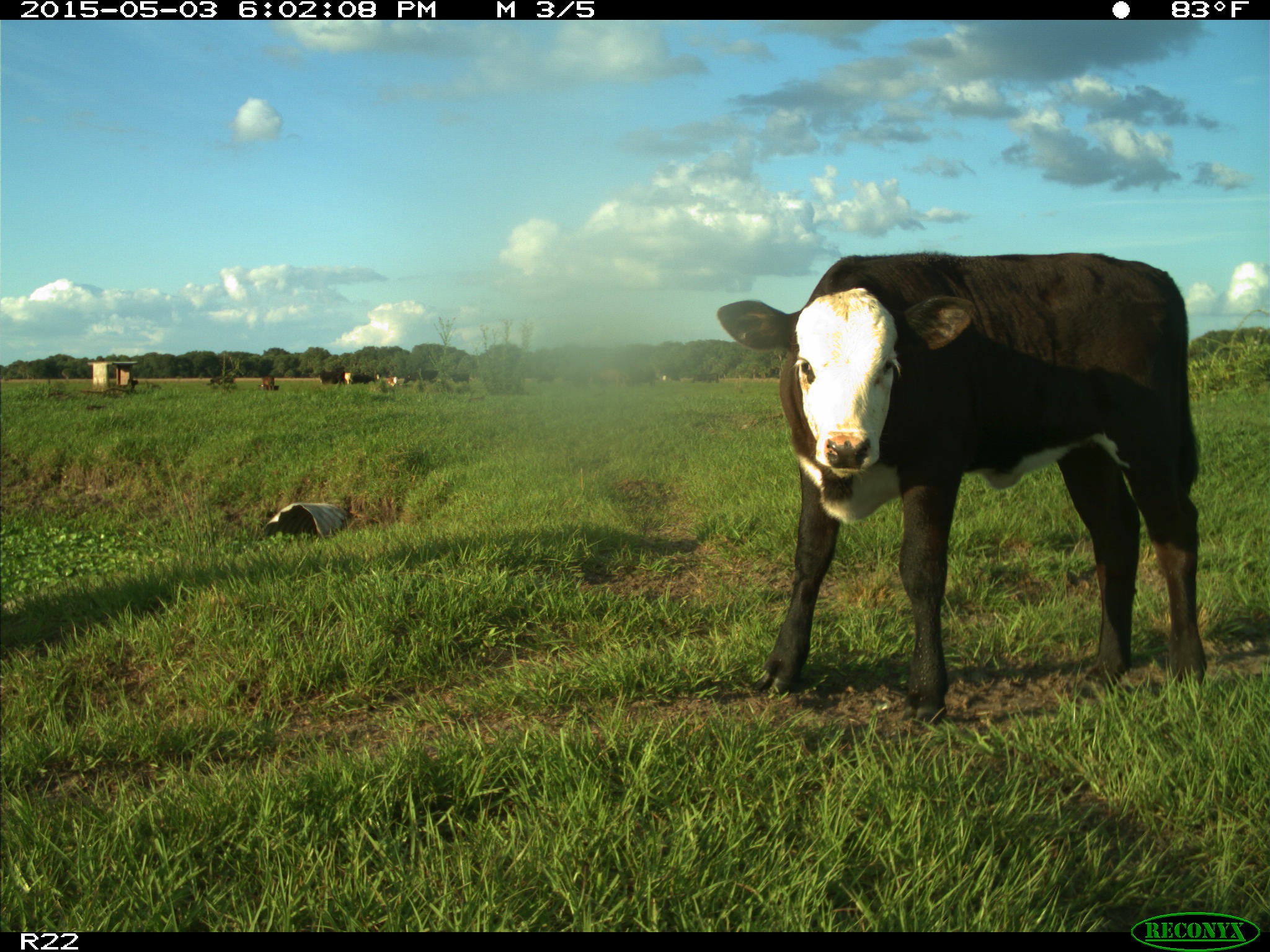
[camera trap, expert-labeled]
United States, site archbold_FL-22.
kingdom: Animalia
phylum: Chordata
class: Mammalia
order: Artiodactyla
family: Bovidae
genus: Bos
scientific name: Bos taurus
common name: domestic cow